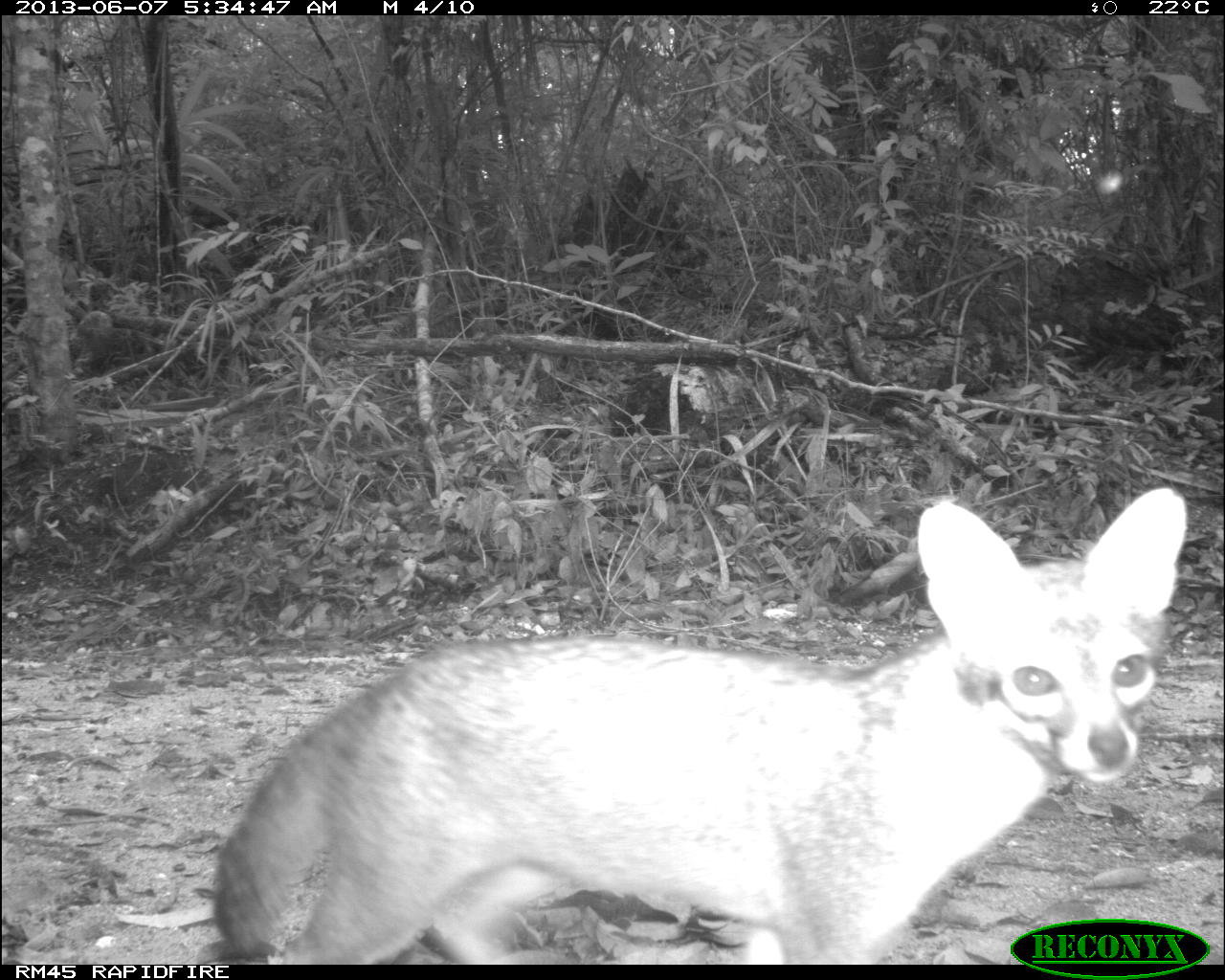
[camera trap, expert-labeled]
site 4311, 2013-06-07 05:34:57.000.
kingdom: Animalia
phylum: Chordata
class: Mammalia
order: Carnivora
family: Canidae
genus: Urocyon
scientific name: Urocyon cinereoargenteus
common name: gray fox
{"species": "Urocyon cinereoargenteus (gray fox)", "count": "1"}